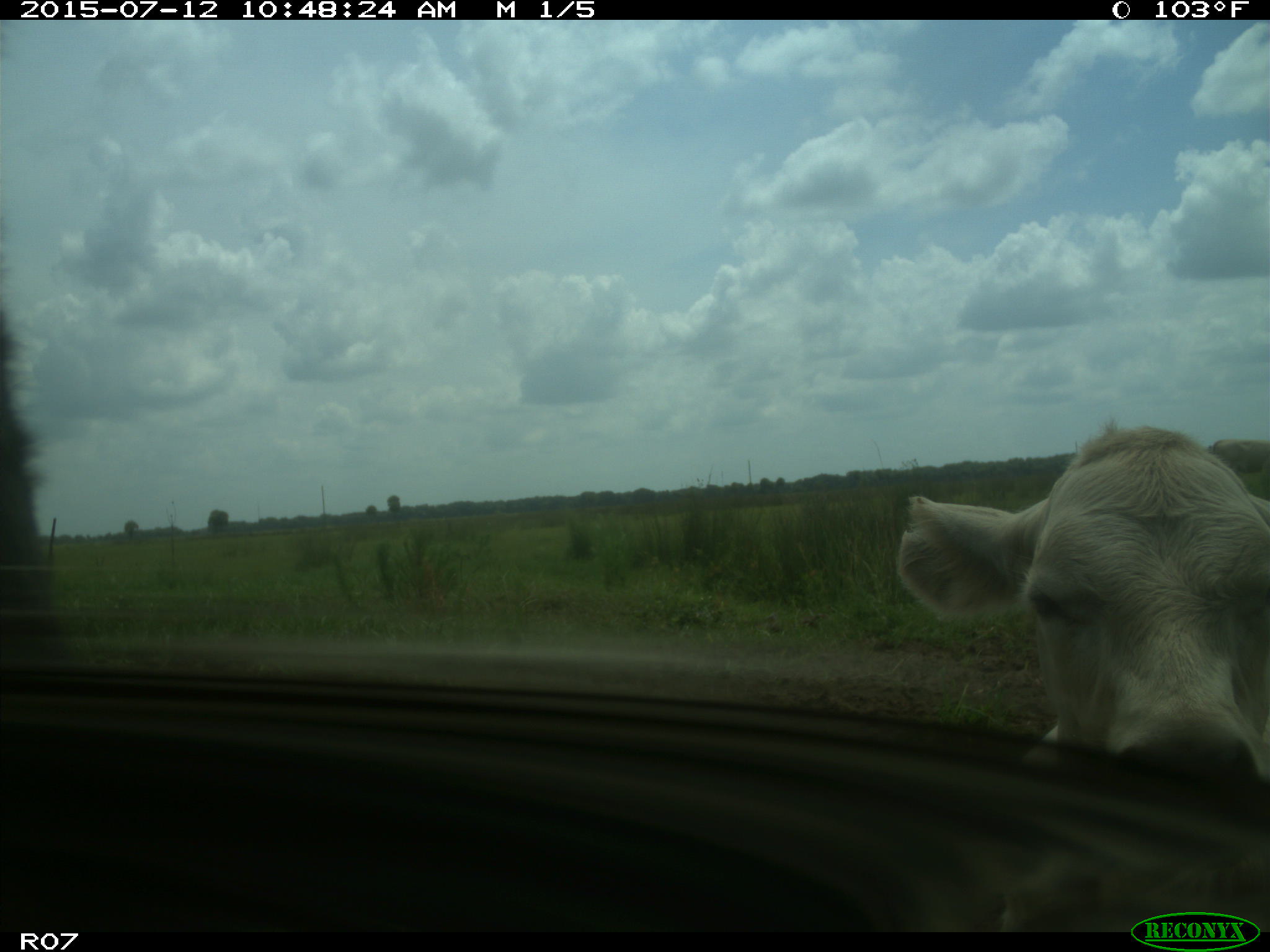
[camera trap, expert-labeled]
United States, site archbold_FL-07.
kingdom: Animalia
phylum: Chordata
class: Mammalia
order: Artiodactyla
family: Bovidae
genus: Bos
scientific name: Bos taurus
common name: domestic cow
Bos taurus (domestic cow).